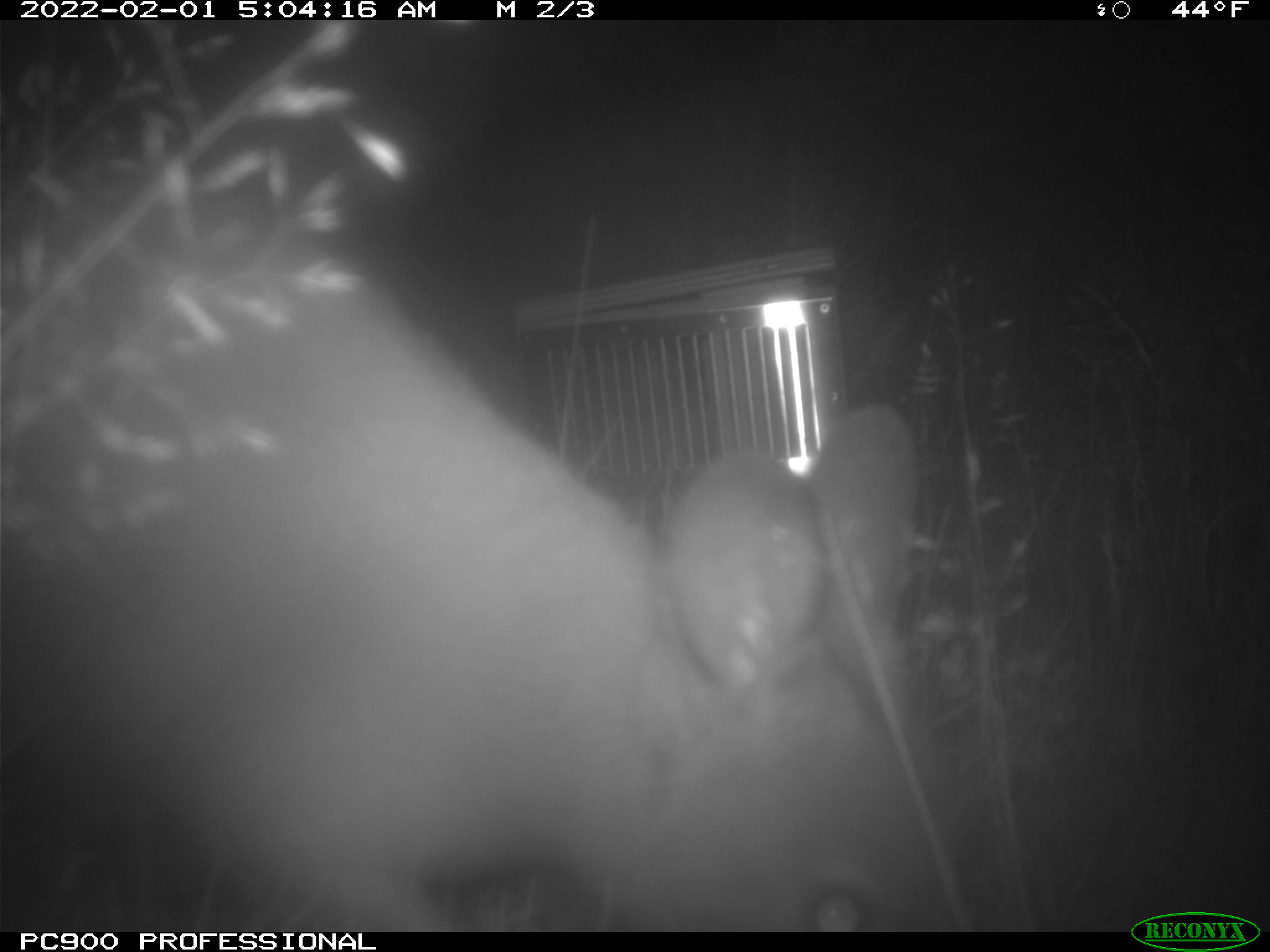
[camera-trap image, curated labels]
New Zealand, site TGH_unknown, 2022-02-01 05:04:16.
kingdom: Animalia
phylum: Chordata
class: Mammalia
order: Diprotodontia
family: Macropodidae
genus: Notamacropus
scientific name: Notamacropus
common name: wallaby